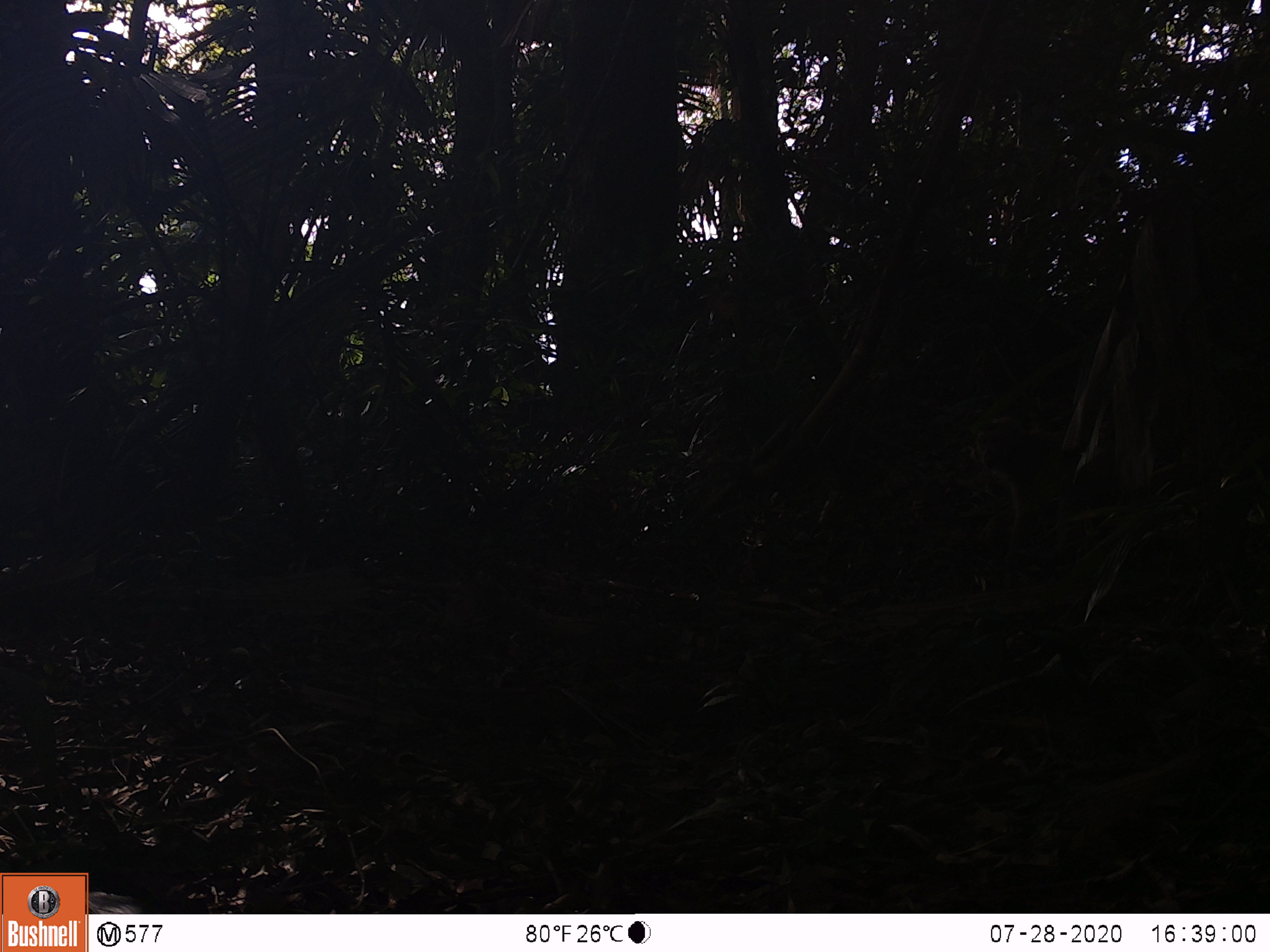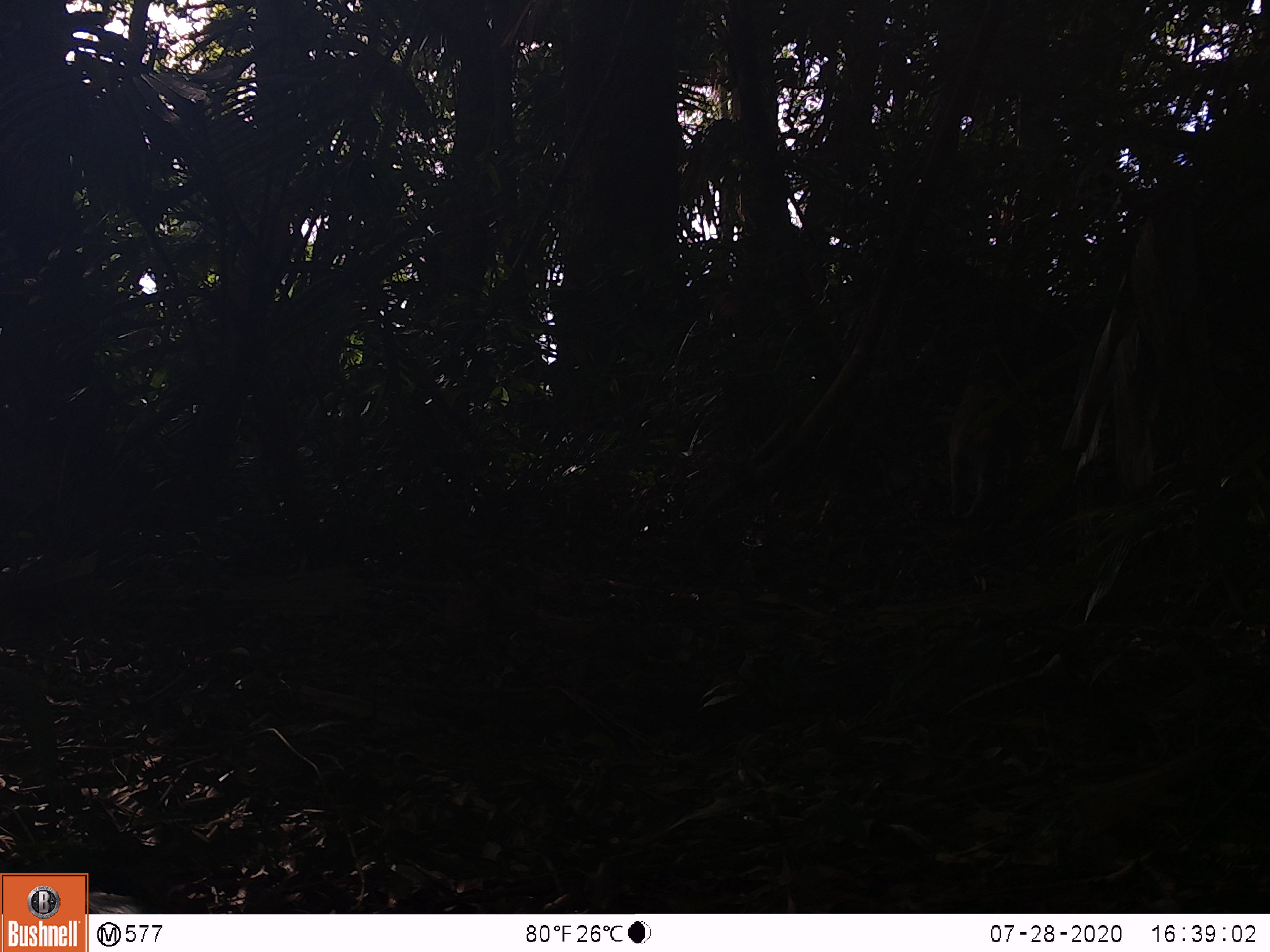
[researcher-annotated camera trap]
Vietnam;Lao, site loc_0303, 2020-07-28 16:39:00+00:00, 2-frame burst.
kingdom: Animalia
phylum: Chordata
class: Mammalia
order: Primates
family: Cercopithecidae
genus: Macaca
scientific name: Macaca nemestrina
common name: pig-tailed macaque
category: pig tailed macaque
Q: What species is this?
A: Pig tailed macaque (pig-tailed macaque) (Macaca nemestrina).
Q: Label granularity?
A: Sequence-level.